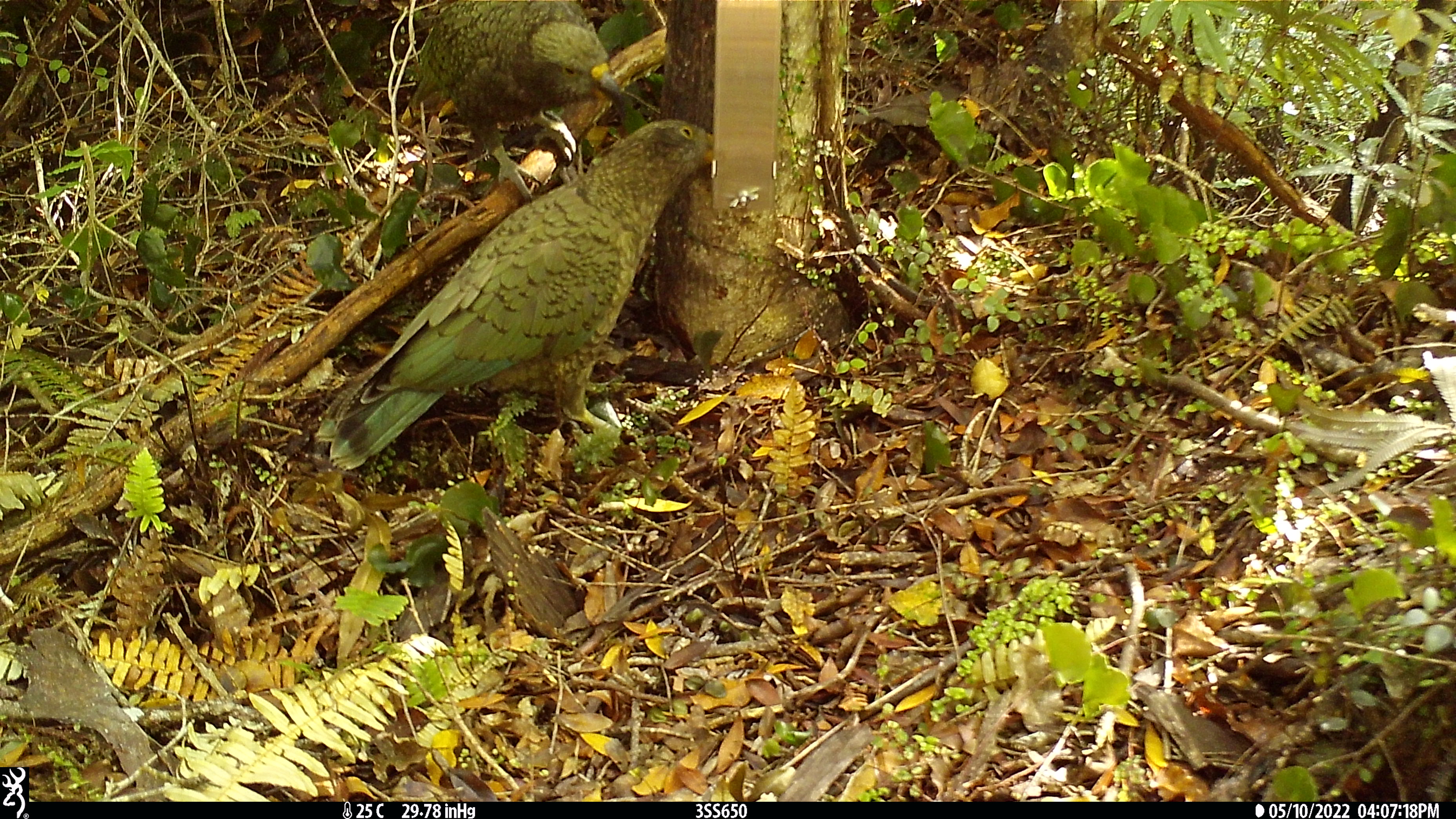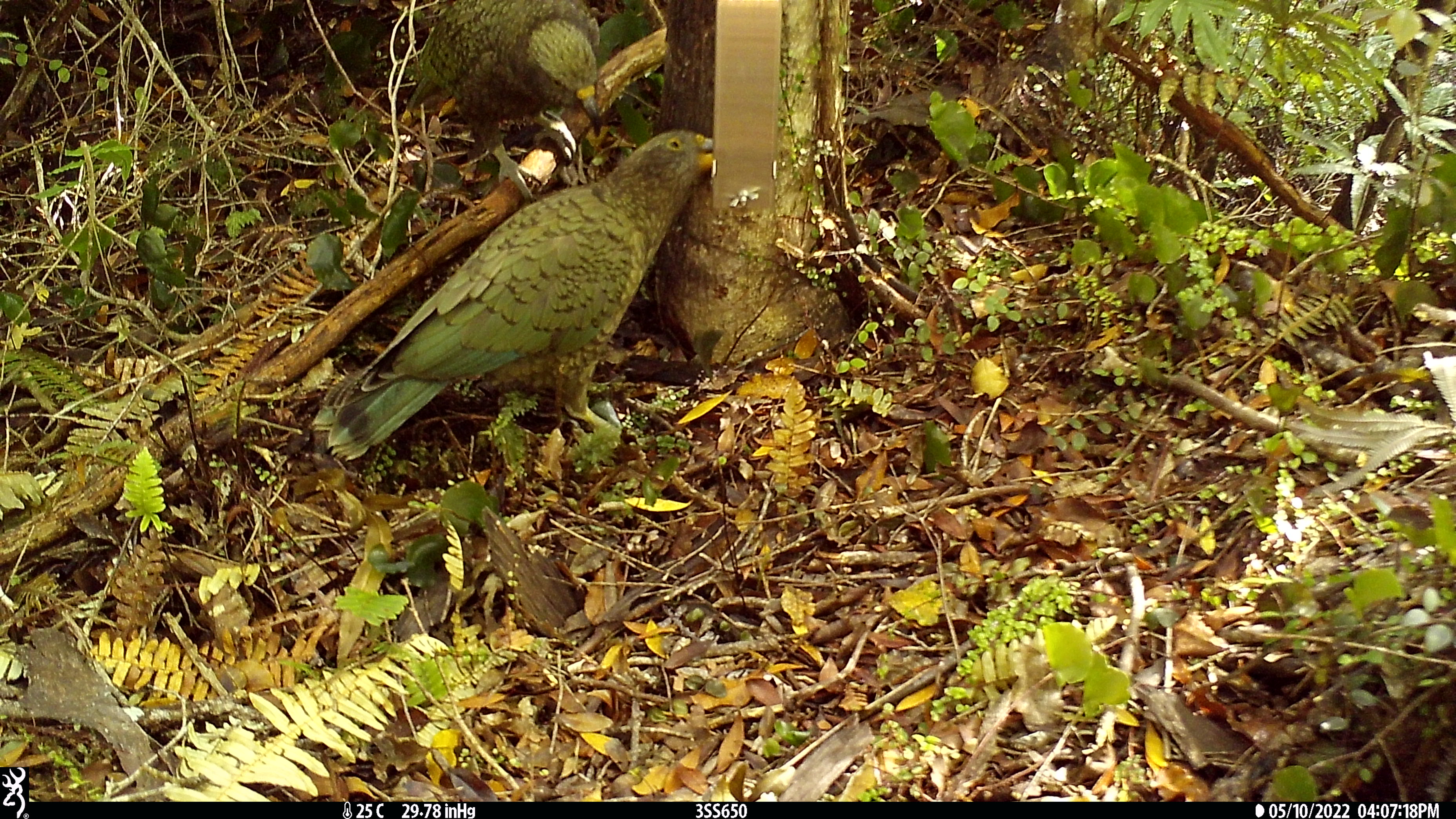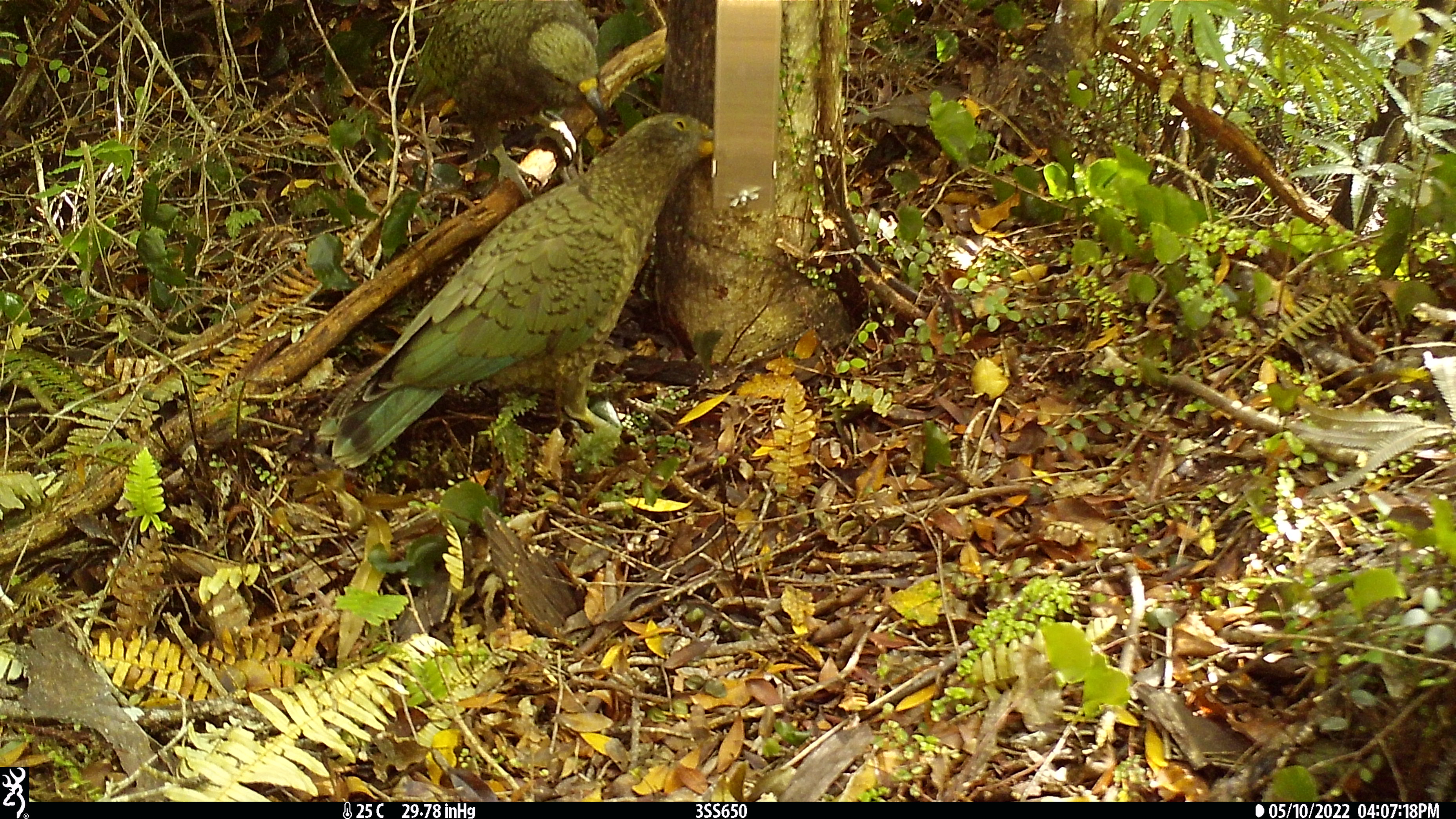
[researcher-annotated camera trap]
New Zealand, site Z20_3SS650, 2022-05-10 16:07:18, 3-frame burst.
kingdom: Animalia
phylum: Chordata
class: Aves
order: Psittaciformes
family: Strigopidae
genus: Nestor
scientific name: Nestor notabilis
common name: kea